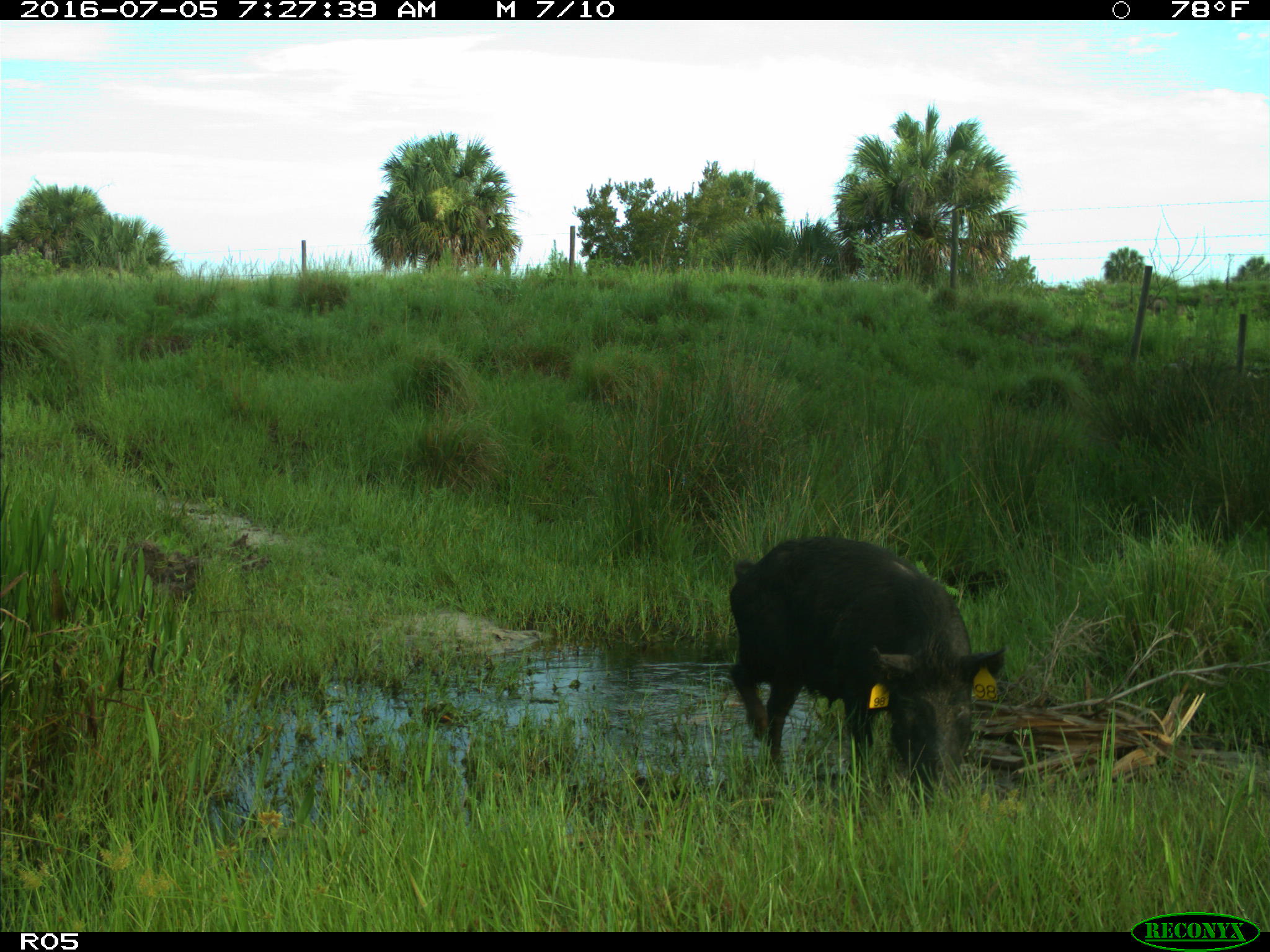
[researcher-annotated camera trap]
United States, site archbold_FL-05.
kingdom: Animalia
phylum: Chordata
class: Mammalia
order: Artiodactyla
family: Suidae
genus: Sus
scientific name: Sus scrofa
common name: wild boar